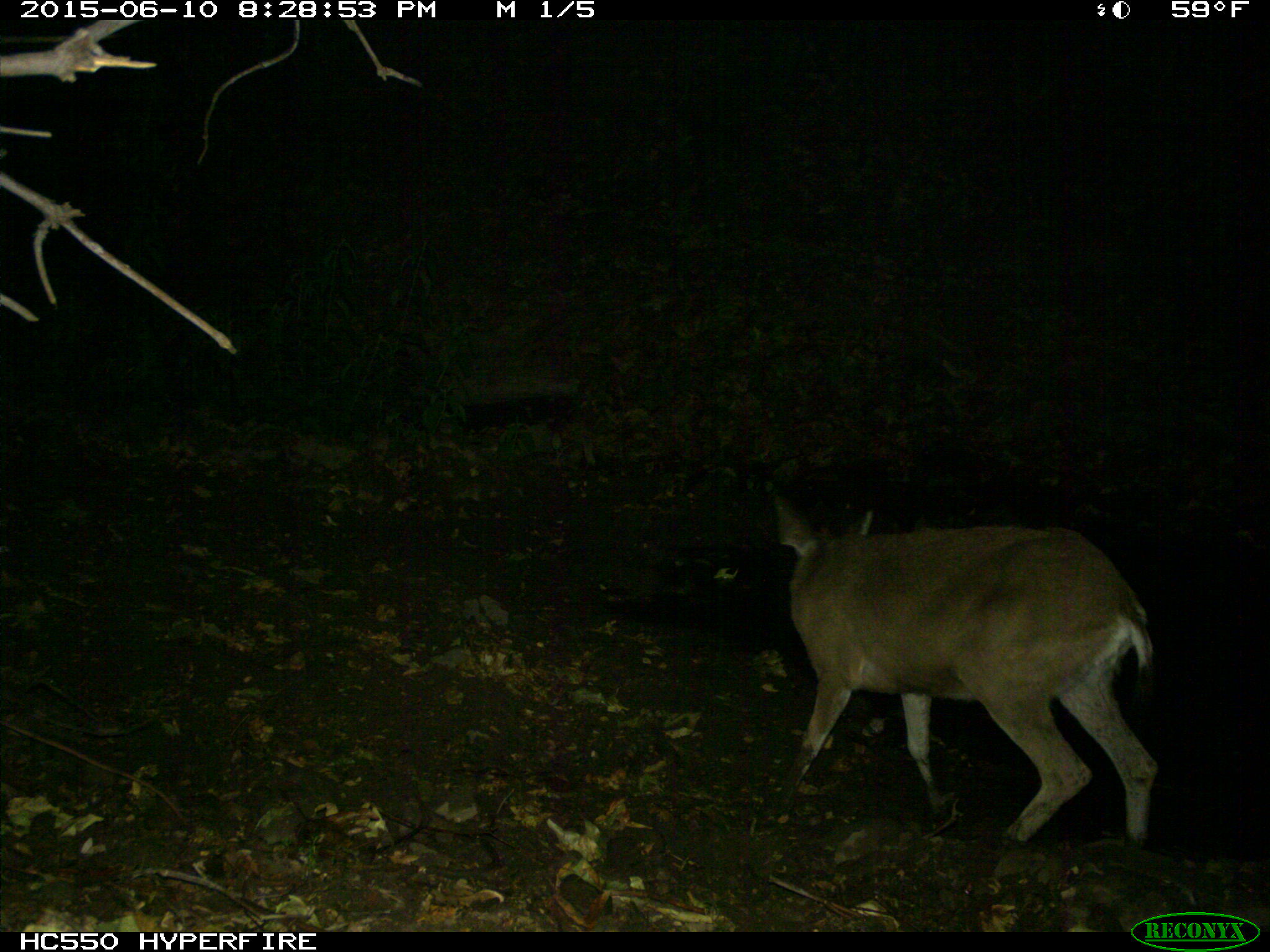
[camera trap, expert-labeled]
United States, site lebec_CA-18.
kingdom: Animalia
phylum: Chordata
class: Mammalia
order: Artiodactyla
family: Cervidae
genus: Odocoileus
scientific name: Odocoileus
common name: deer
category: unidentified deer